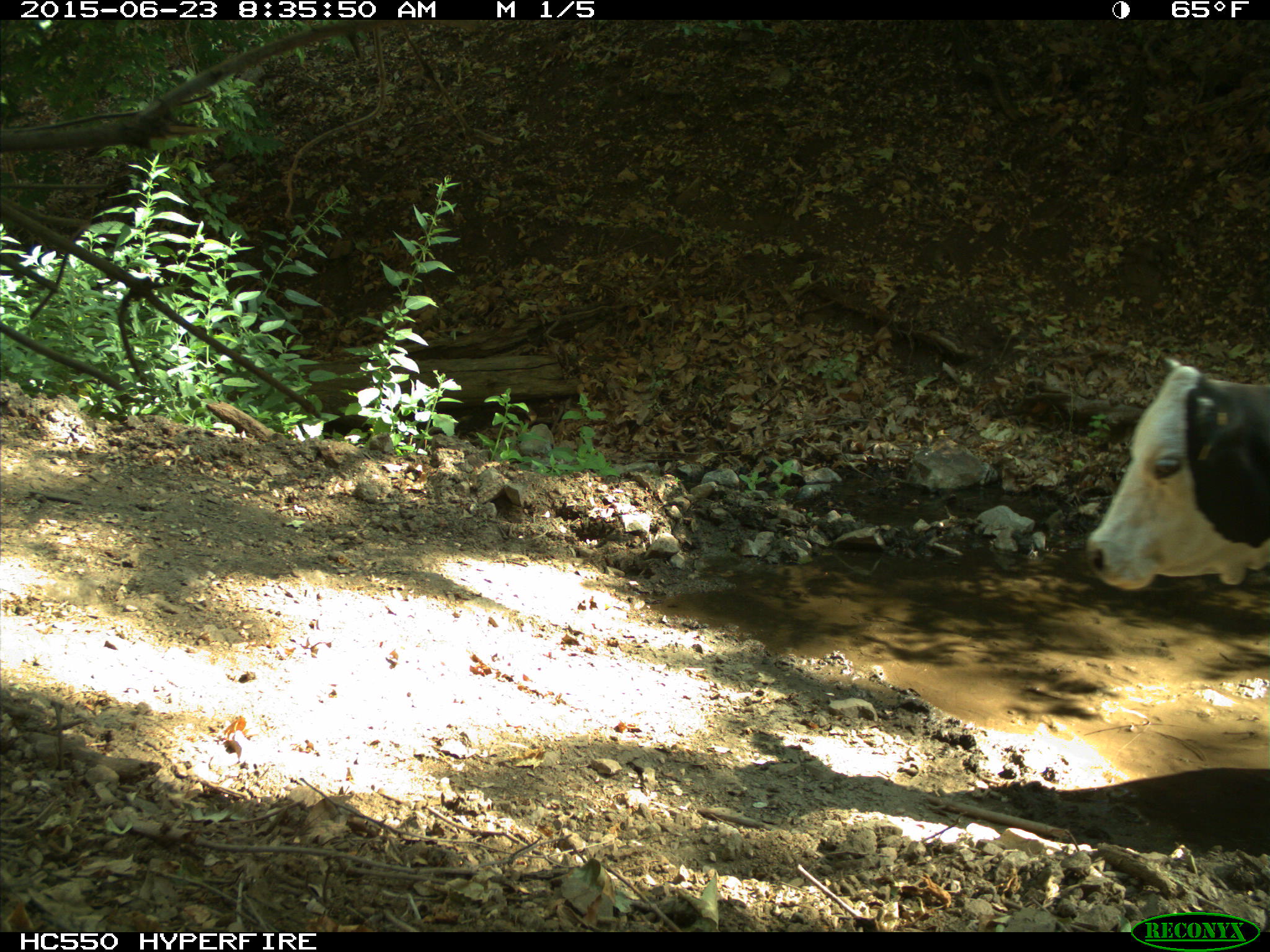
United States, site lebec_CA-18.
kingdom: Animalia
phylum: Chordata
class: Mammalia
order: Artiodactyla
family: Bovidae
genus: Bos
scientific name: Bos taurus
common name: domestic cow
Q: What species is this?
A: Bos taurus (domestic cow).